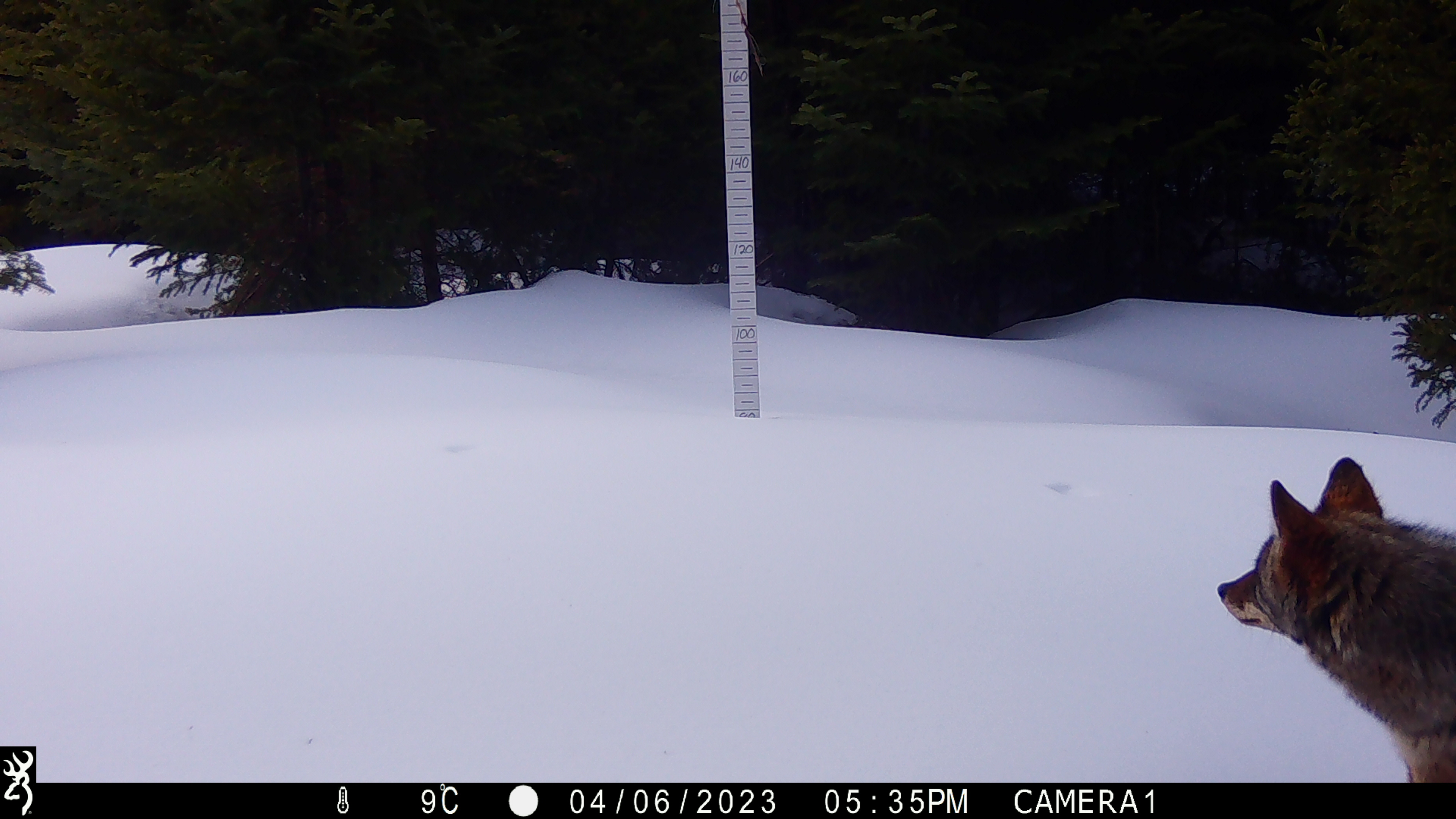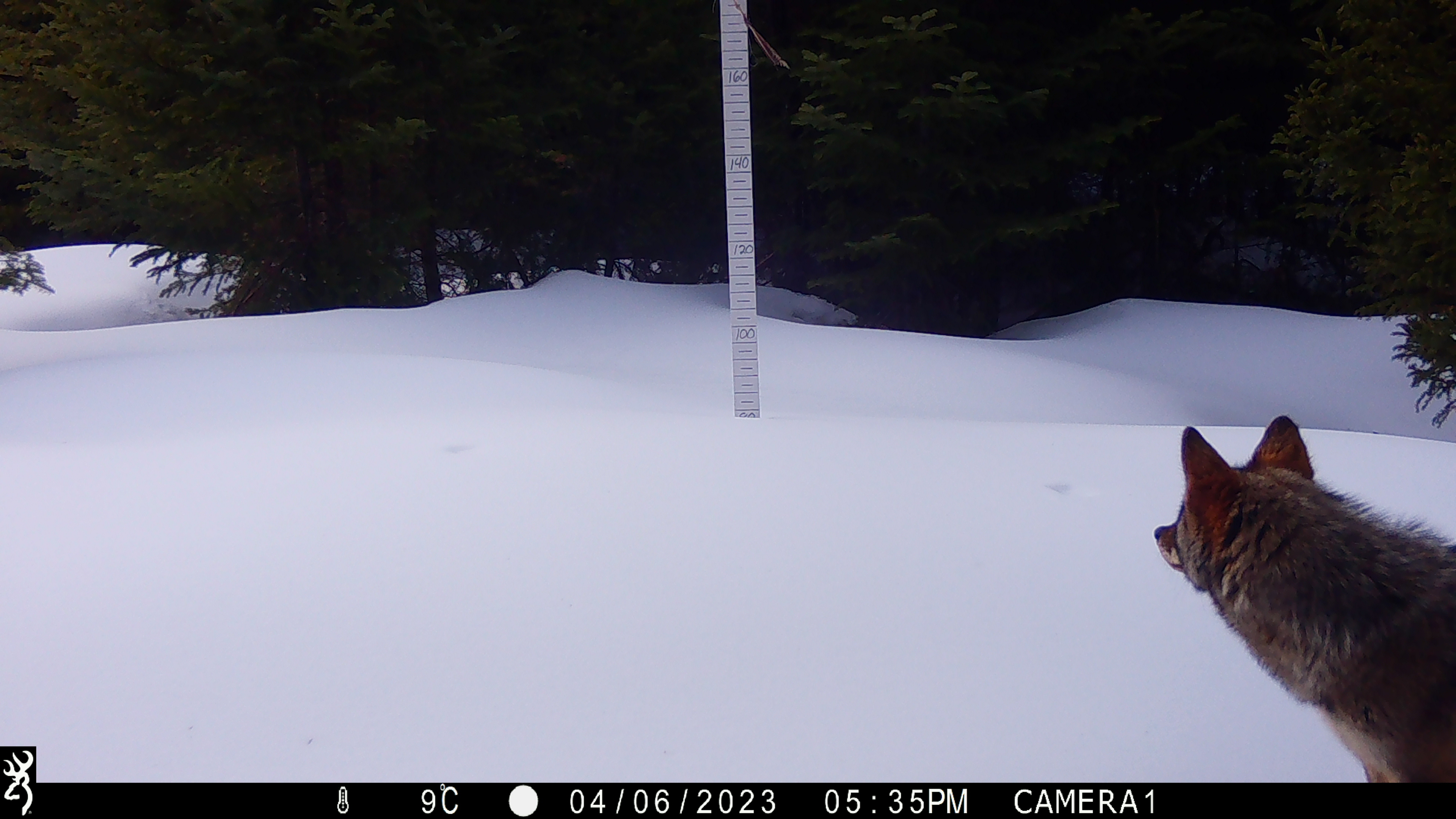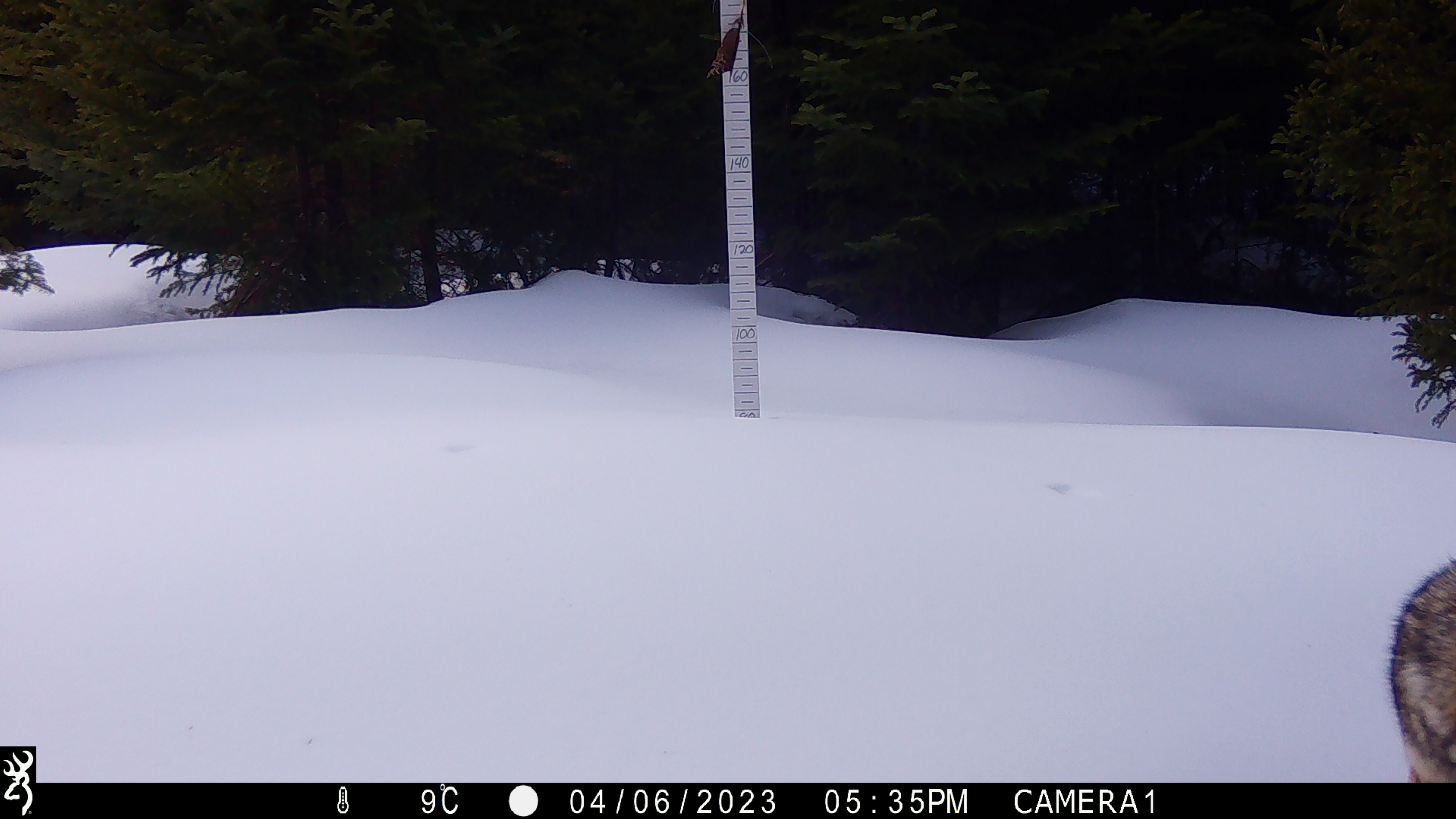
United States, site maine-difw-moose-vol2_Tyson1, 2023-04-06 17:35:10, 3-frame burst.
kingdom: Animalia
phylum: Chordata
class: Mammalia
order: Carnivora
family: Canidae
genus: Canis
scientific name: Canis latrans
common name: coyote